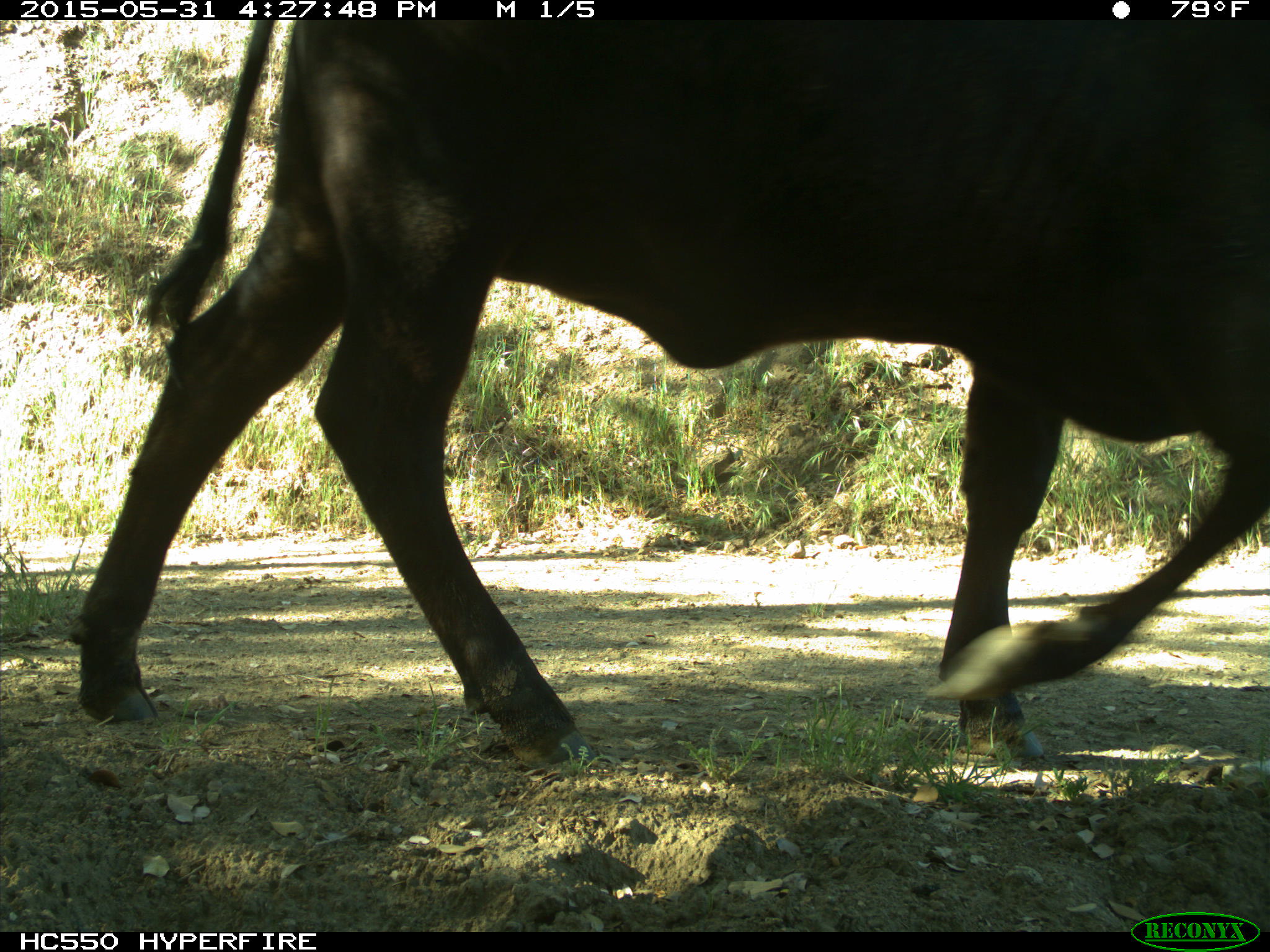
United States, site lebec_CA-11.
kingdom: Animalia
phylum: Chordata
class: Mammalia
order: Artiodactyla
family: Bovidae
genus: Bos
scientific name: Bos taurus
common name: domestic cow